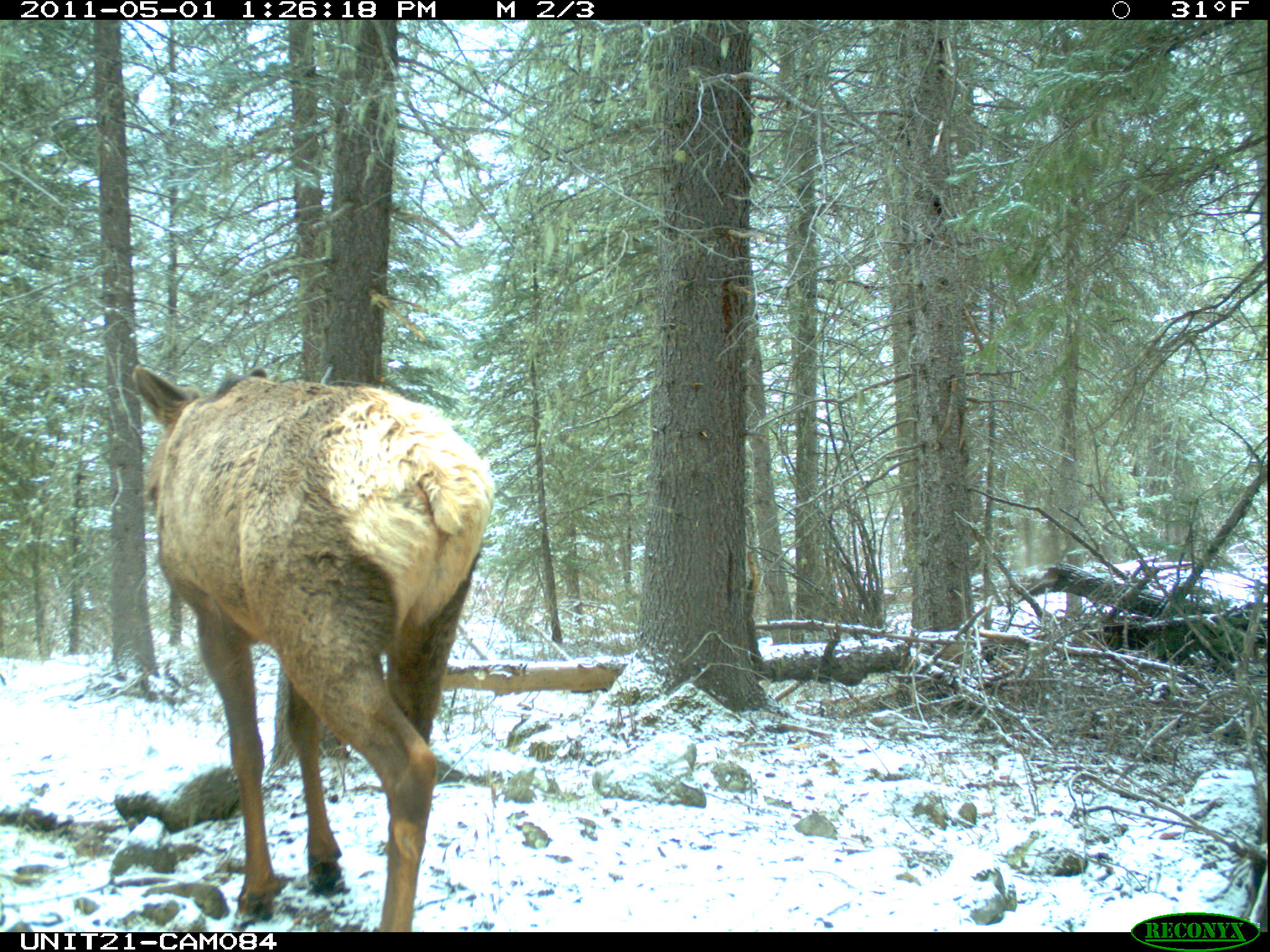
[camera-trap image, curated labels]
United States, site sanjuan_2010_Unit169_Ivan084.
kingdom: Animalia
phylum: Chordata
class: Mammalia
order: Artiodactyla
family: Cervidae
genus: Cervus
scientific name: Cervus elaphus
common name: red deer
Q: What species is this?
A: Cervus elaphus (red deer).